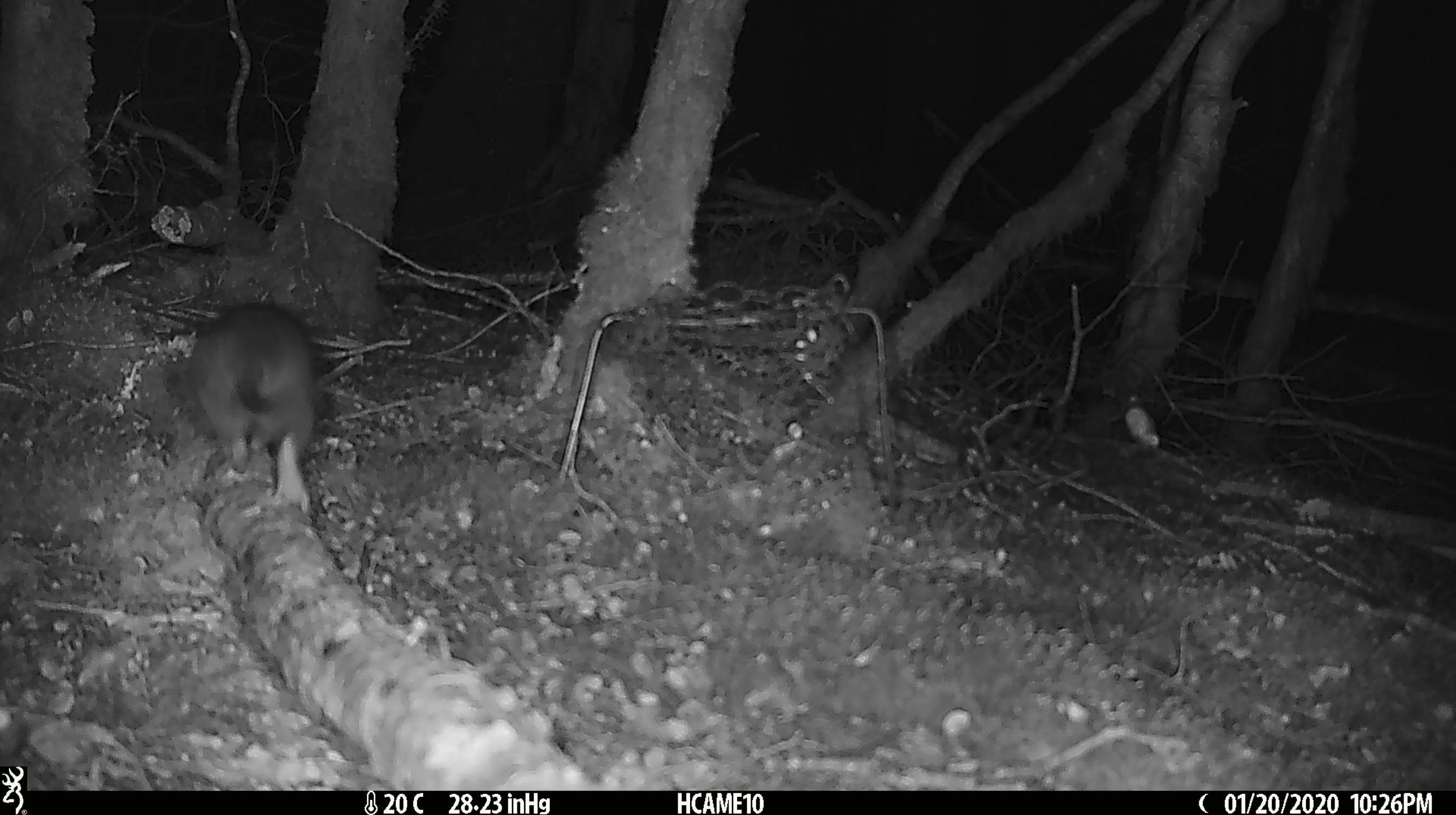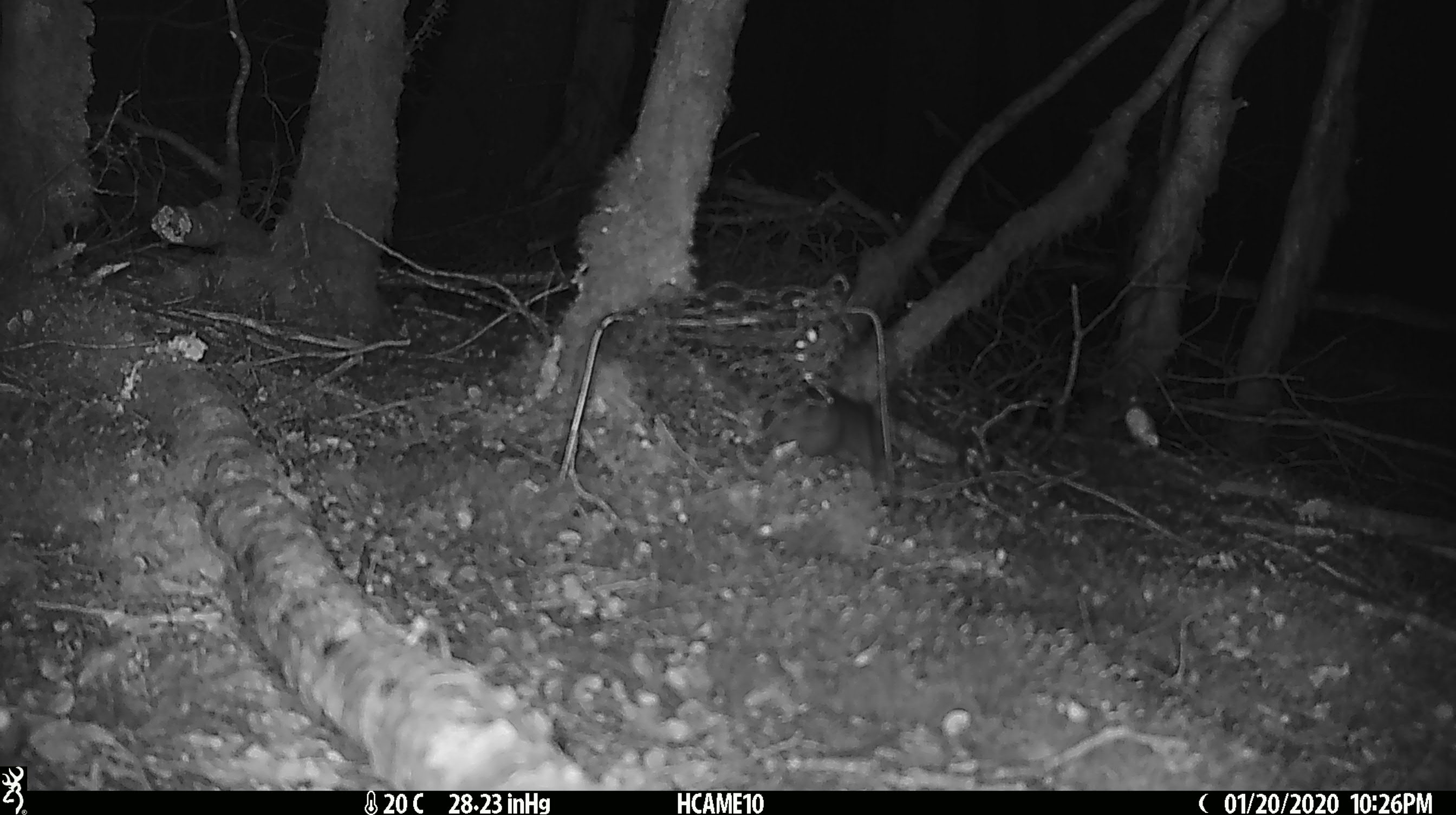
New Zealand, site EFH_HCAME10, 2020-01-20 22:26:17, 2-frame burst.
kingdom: Animalia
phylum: Chordata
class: Mammalia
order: Rodentia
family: Muridae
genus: Rattus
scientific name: Rattus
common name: rat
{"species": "rat (Rattus)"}